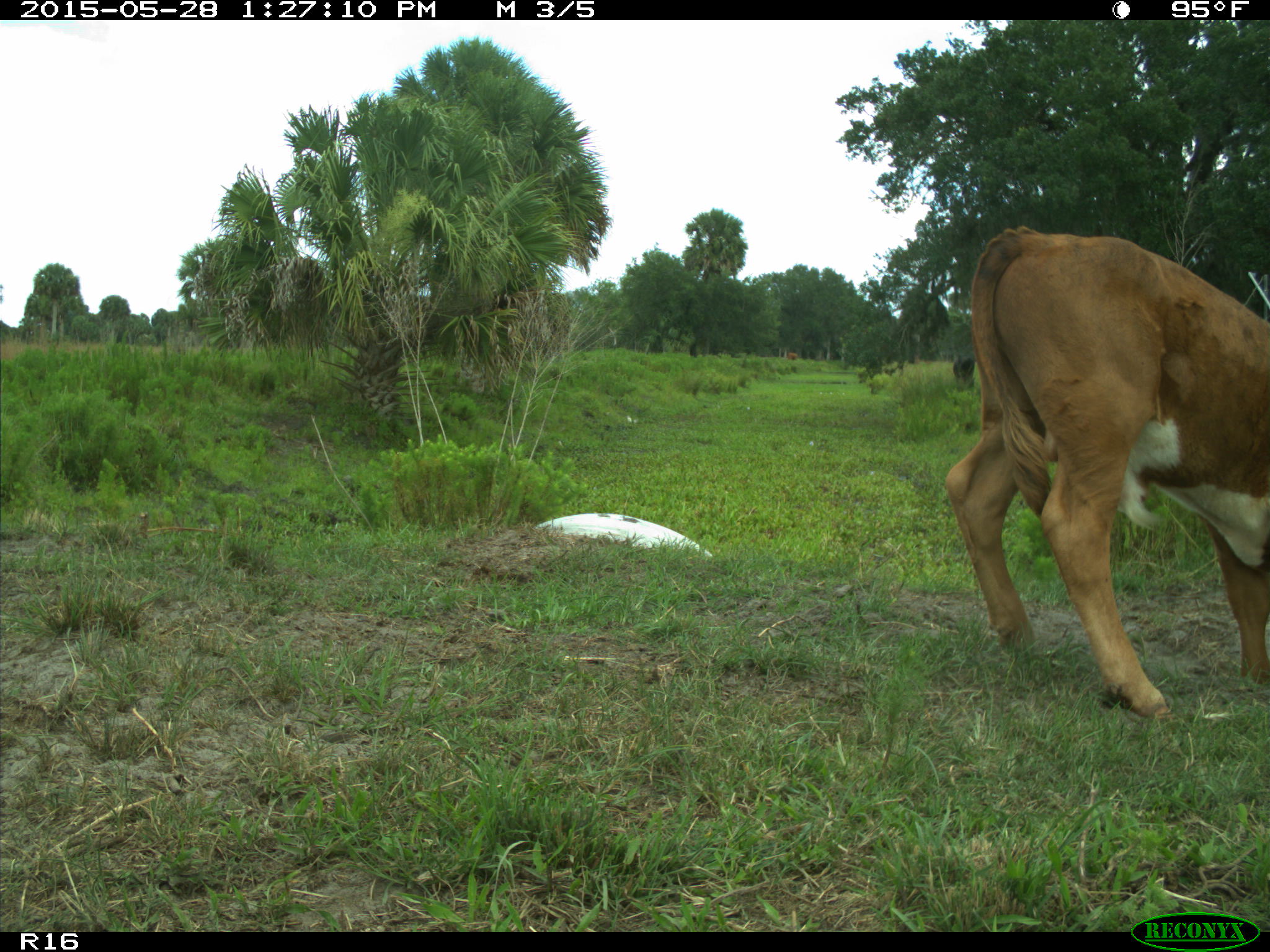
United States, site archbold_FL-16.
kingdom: Animalia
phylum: Chordata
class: Mammalia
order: Artiodactyla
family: Bovidae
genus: Bos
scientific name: Bos taurus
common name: domestic cow